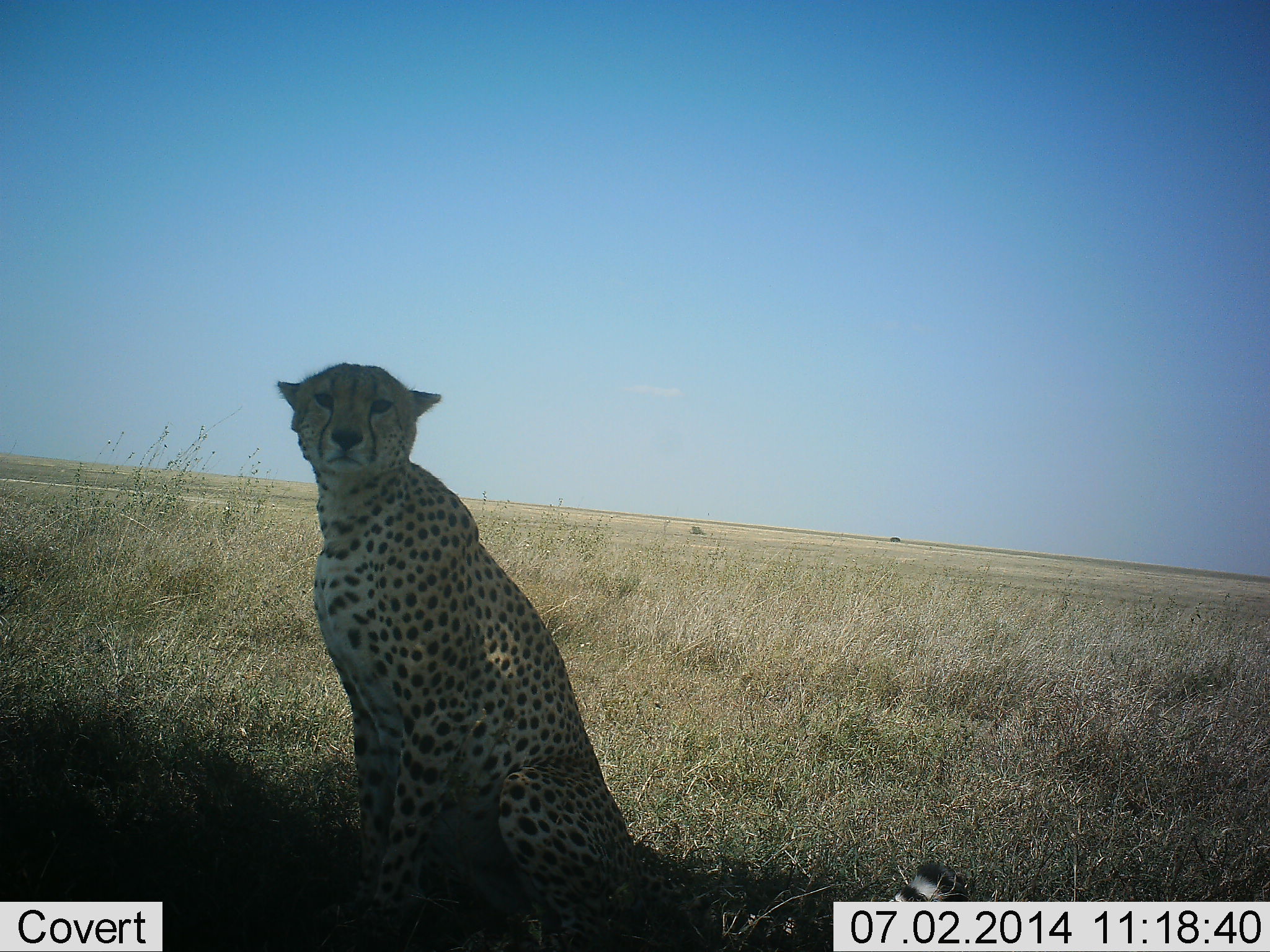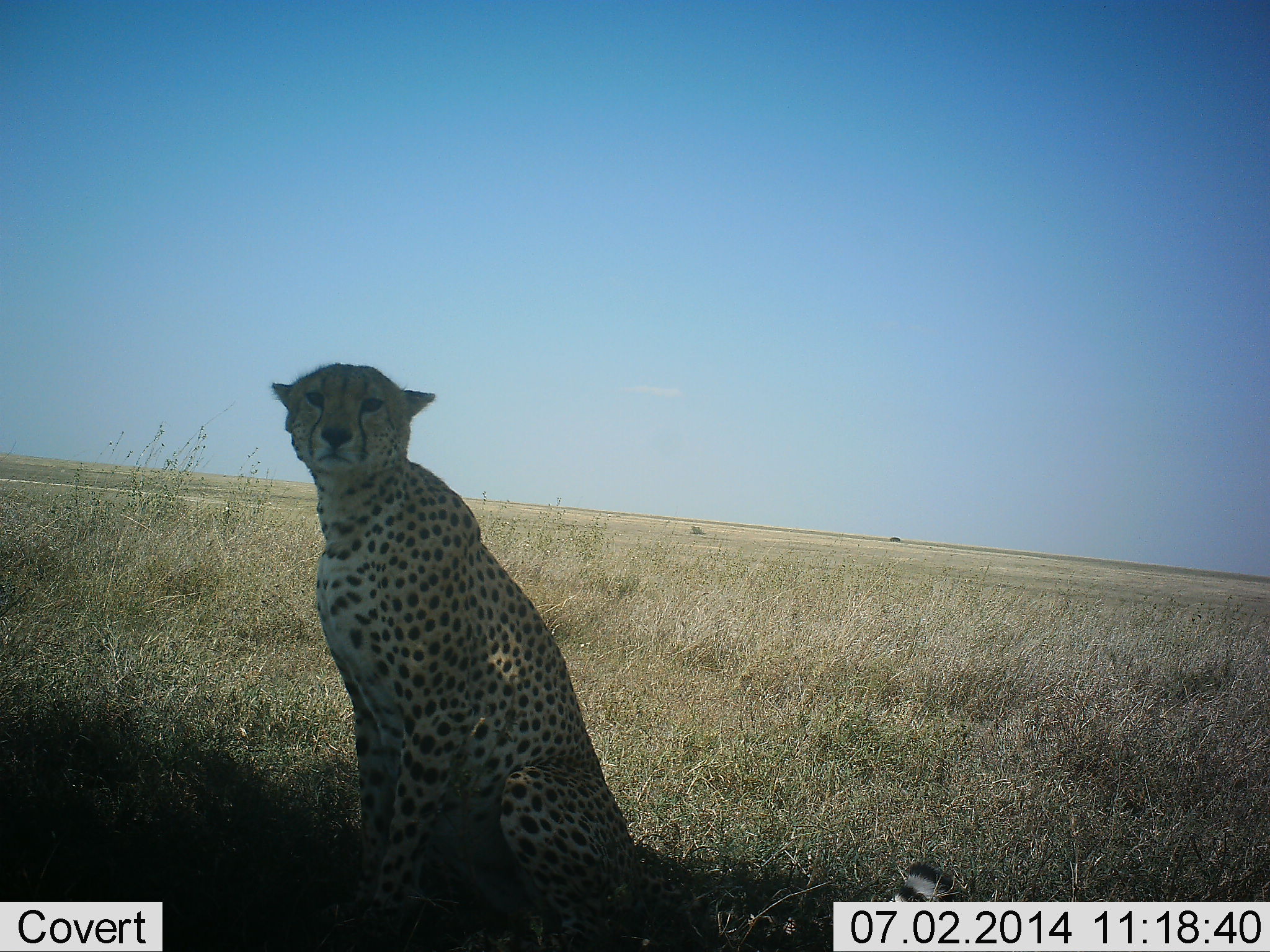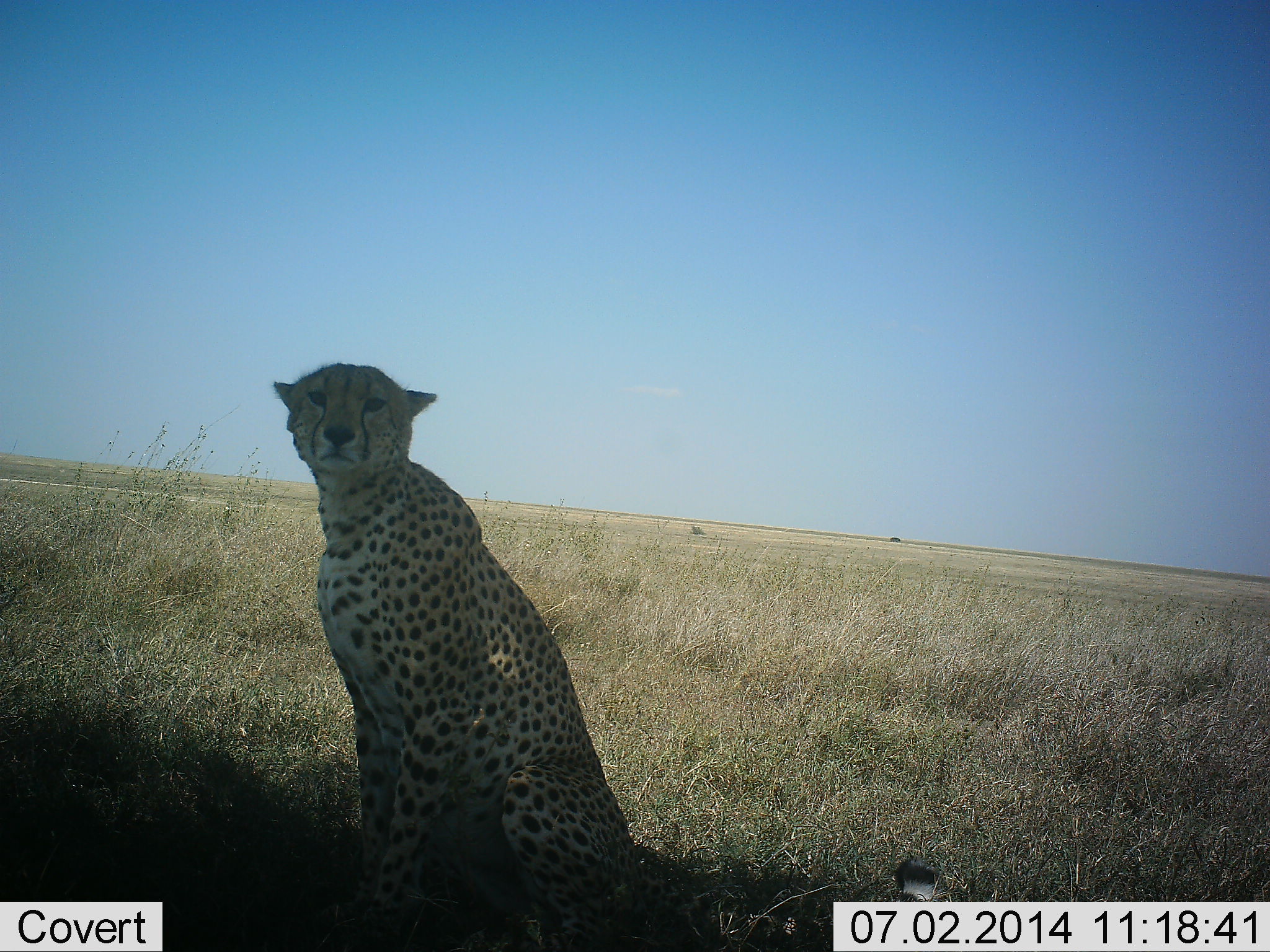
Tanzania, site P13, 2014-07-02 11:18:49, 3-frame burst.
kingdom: Animalia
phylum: Chordata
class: Mammalia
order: Carnivora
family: Felidae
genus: Acinonyx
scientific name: Acinonyx jubatus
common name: cheetah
Cheetah (Acinonyx jubatus), count 1. Behavior (volunteer vote fractions): standing 10%, resting 90%, moving 0%, interacting 10%. Young present (vote fraction): 0%. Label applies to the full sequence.